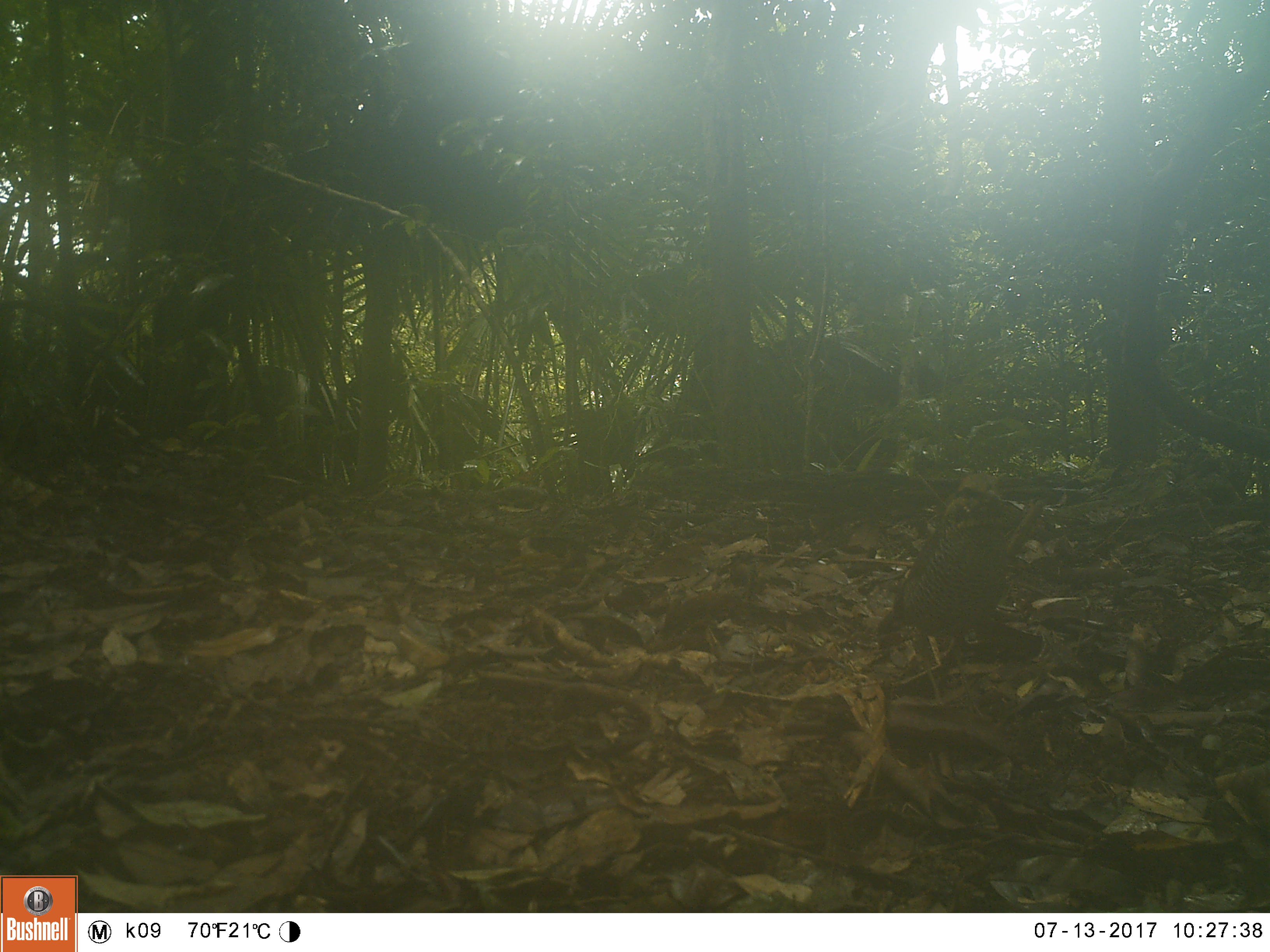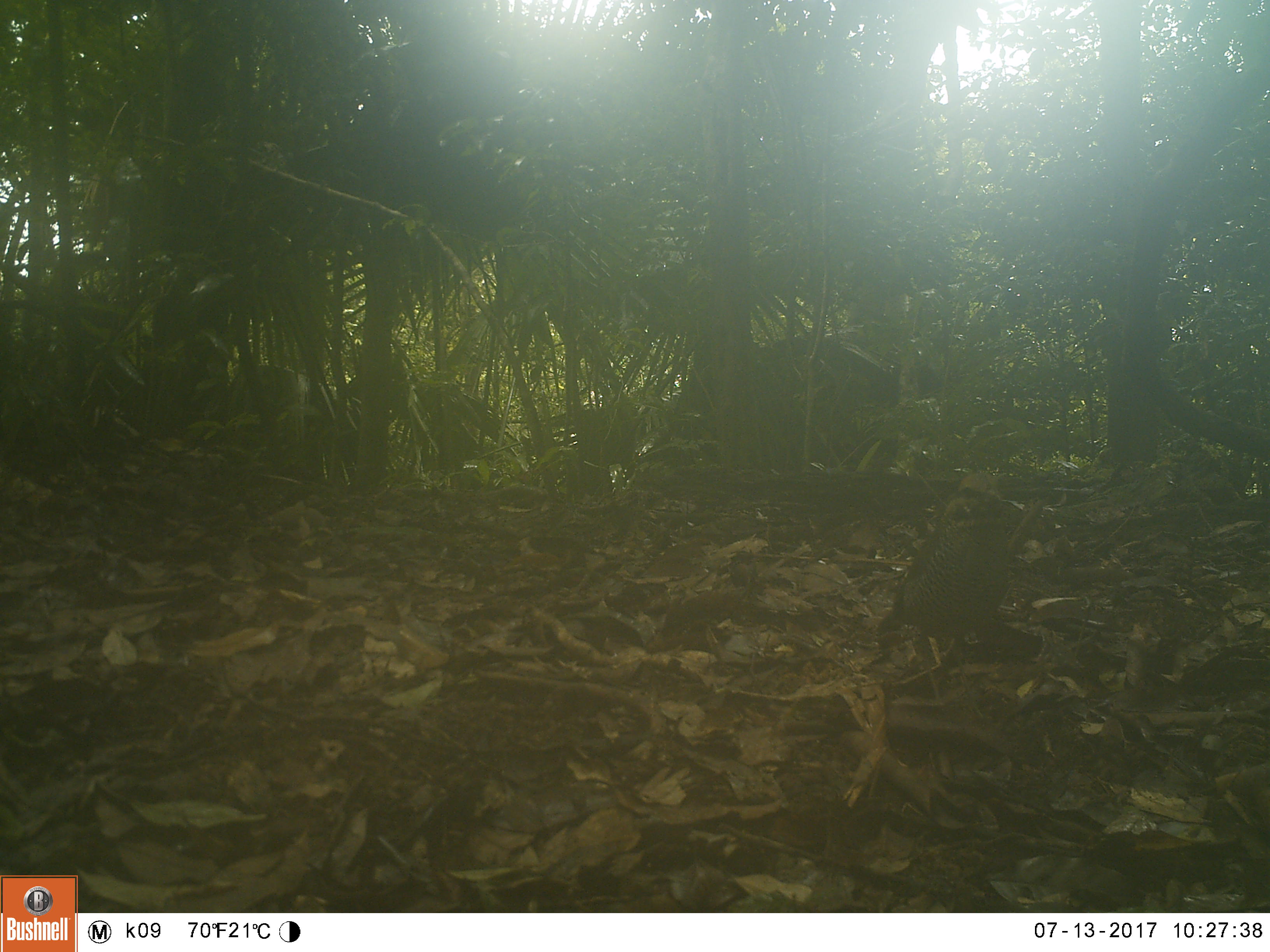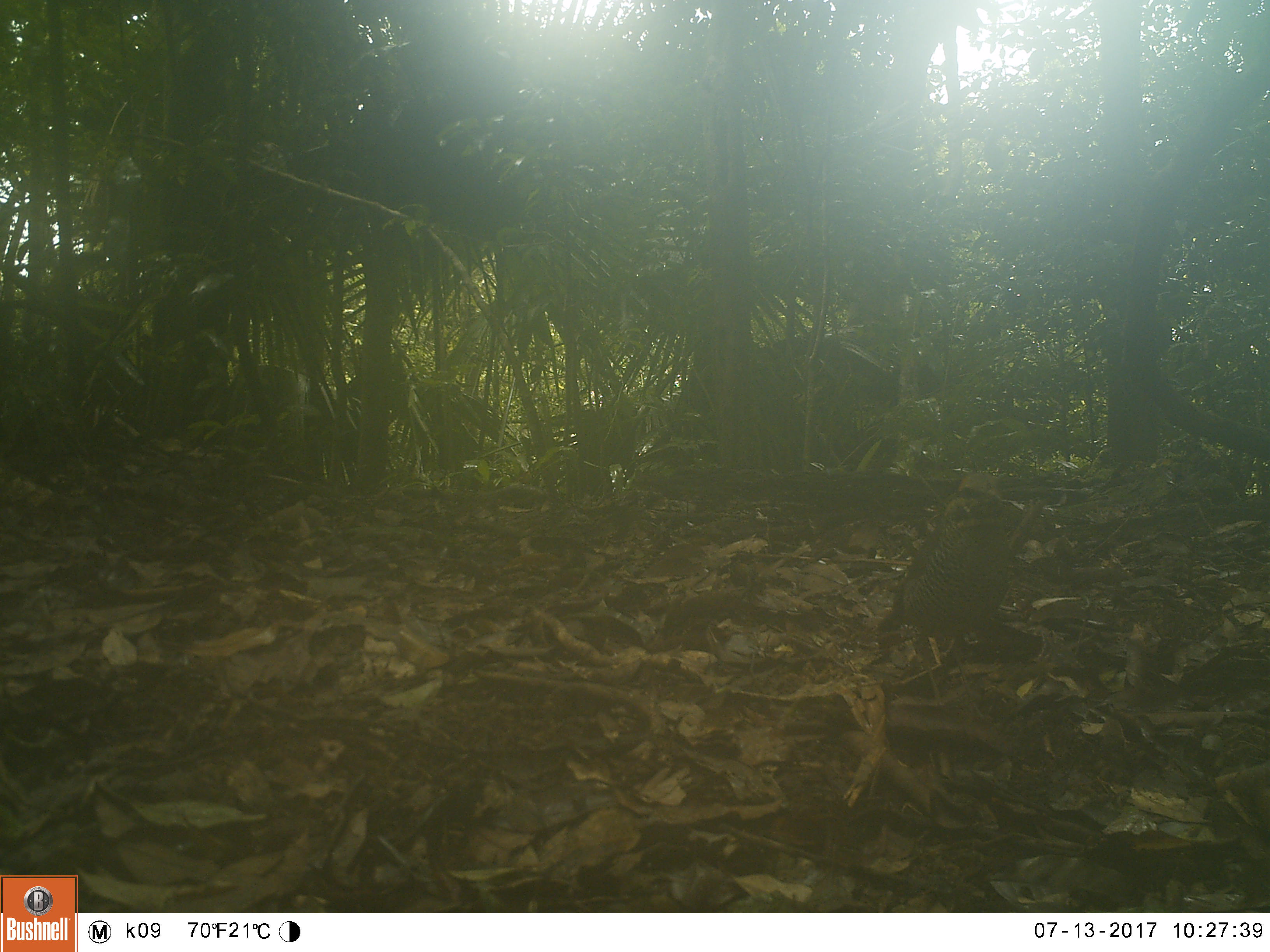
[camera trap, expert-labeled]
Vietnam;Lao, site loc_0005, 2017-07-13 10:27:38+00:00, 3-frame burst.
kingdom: Animalia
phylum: Chordata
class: Aves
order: Passeriformes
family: Pittidae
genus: Hydrornis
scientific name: Hydrornis cyaneus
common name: blue pitta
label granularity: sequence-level